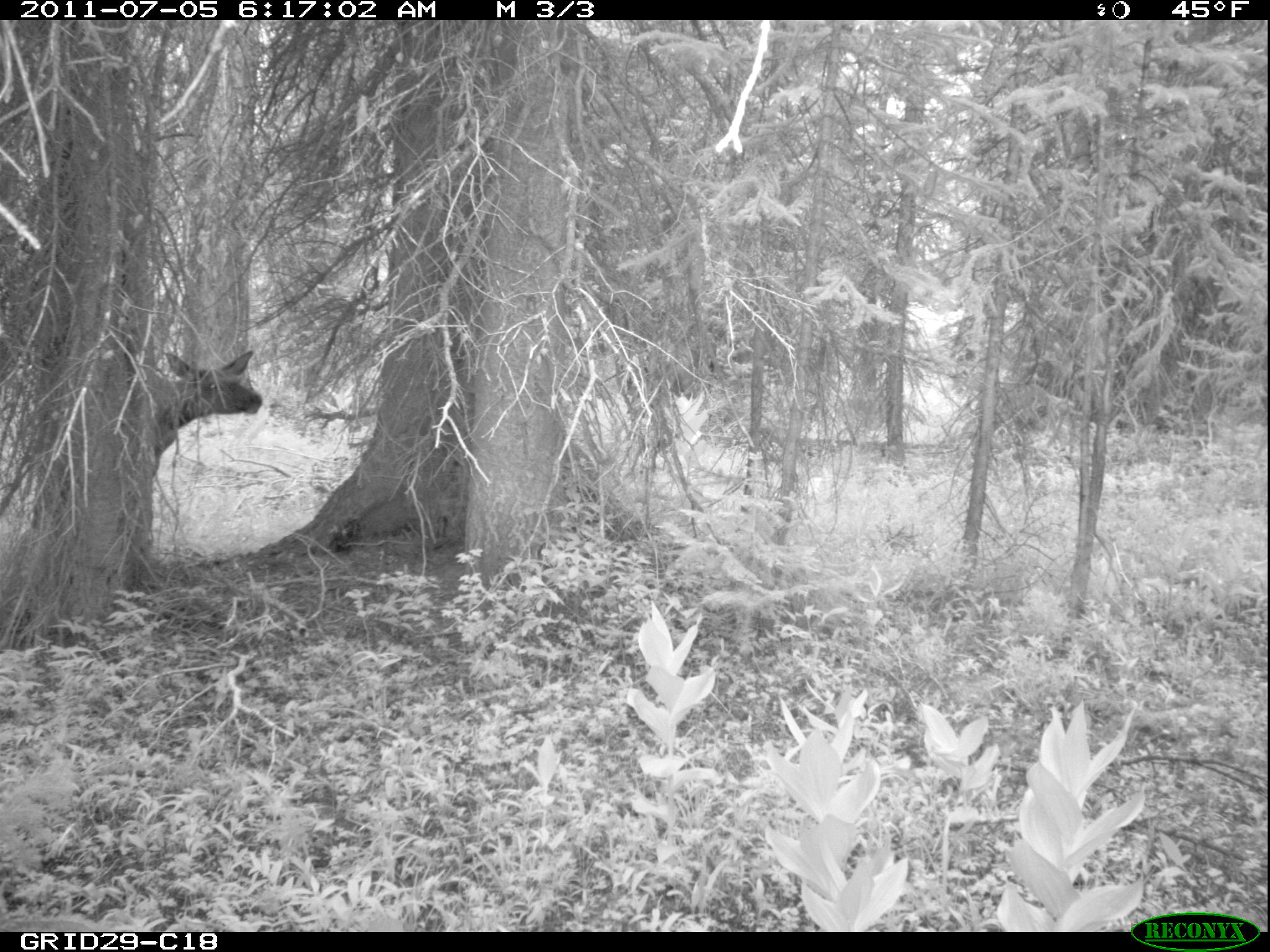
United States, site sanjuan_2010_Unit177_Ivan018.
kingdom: Animalia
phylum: Chordata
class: Mammalia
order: Artiodactyla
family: Cervidae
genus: Cervus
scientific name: Cervus elaphus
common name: red deer